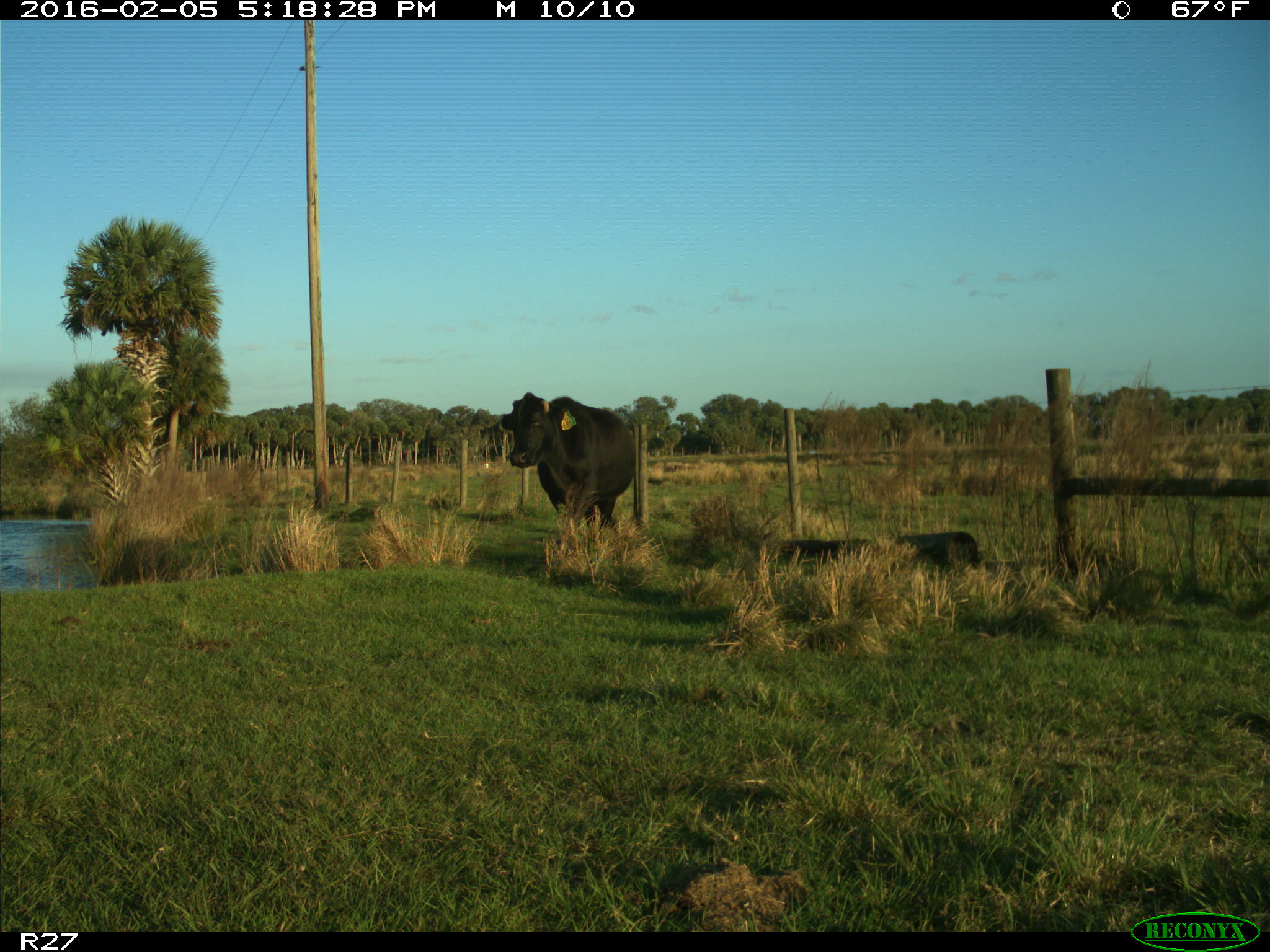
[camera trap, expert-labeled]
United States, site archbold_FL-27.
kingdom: Animalia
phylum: Chordata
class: Mammalia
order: Artiodactyla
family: Bovidae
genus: Bos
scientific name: Bos taurus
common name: domestic cow